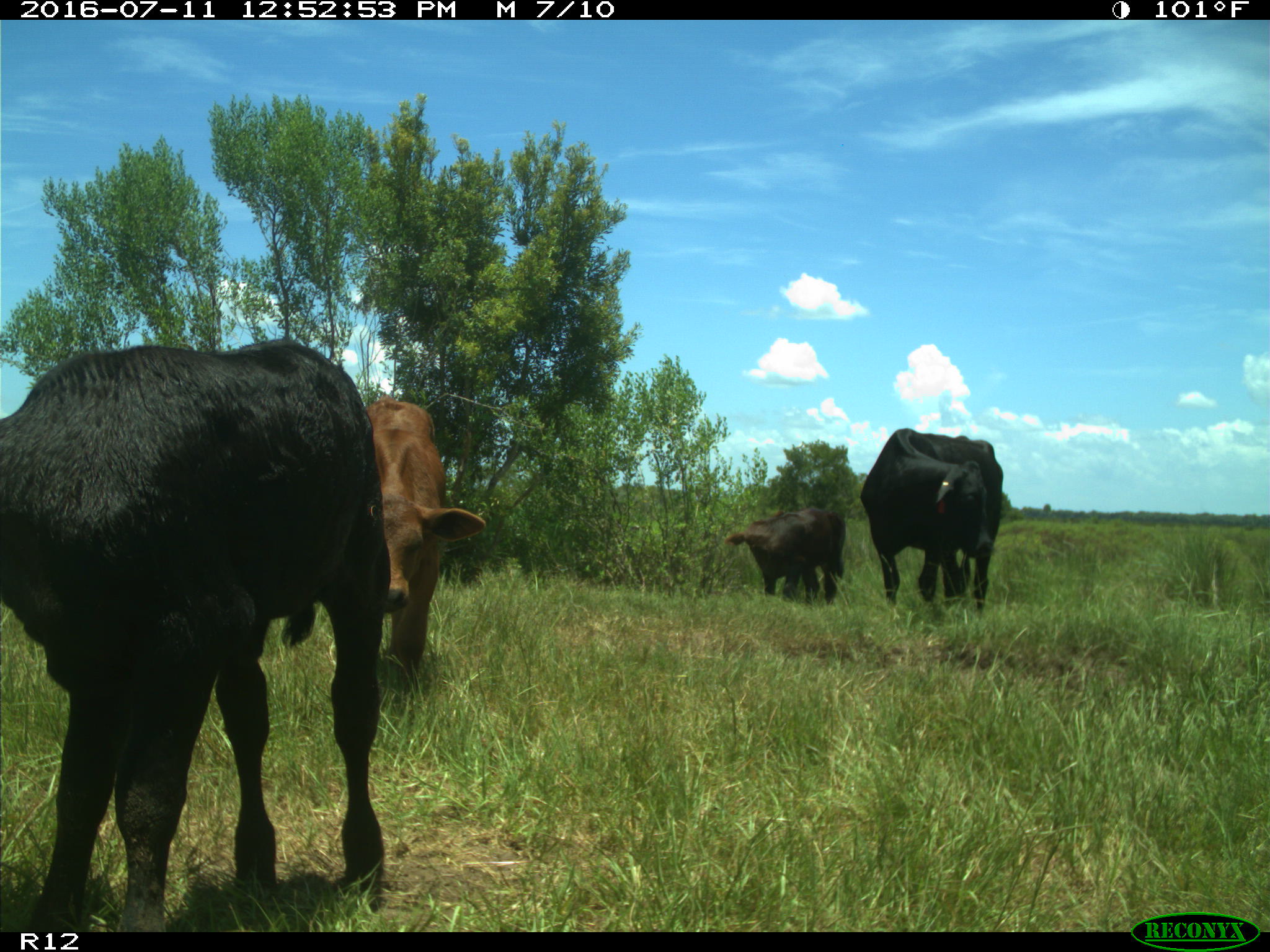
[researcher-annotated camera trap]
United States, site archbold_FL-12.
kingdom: Animalia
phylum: Chordata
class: Mammalia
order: Artiodactyla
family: Bovidae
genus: Bos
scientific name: Bos taurus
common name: domestic cow